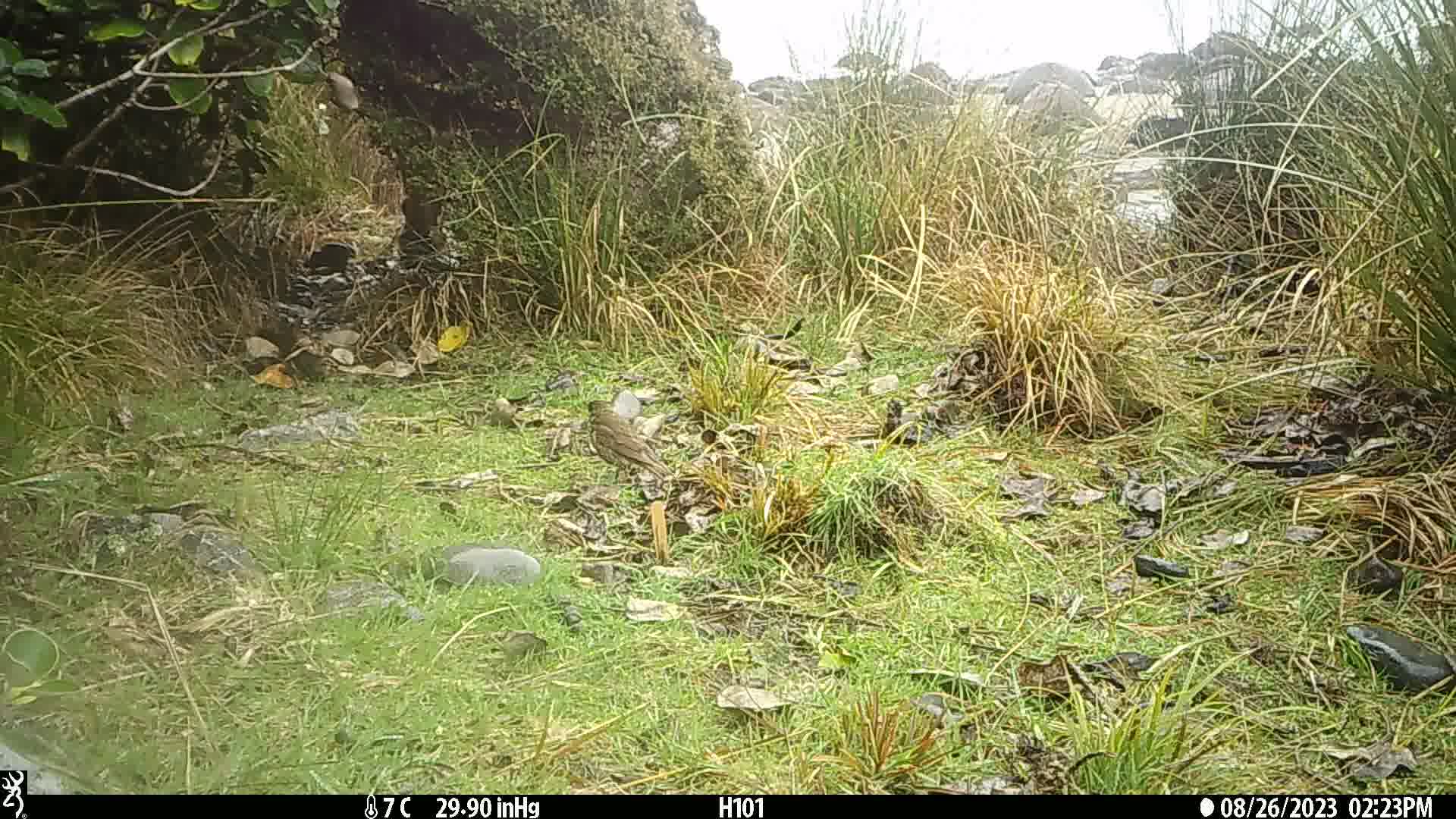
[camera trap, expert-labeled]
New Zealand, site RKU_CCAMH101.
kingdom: Animalia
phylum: Chordata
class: Aves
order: Passeriformes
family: Turdidae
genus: Turdus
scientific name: Turdus philomelos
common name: song thrush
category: thrush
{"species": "thrush (song thrush) (Turdus philomelos)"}